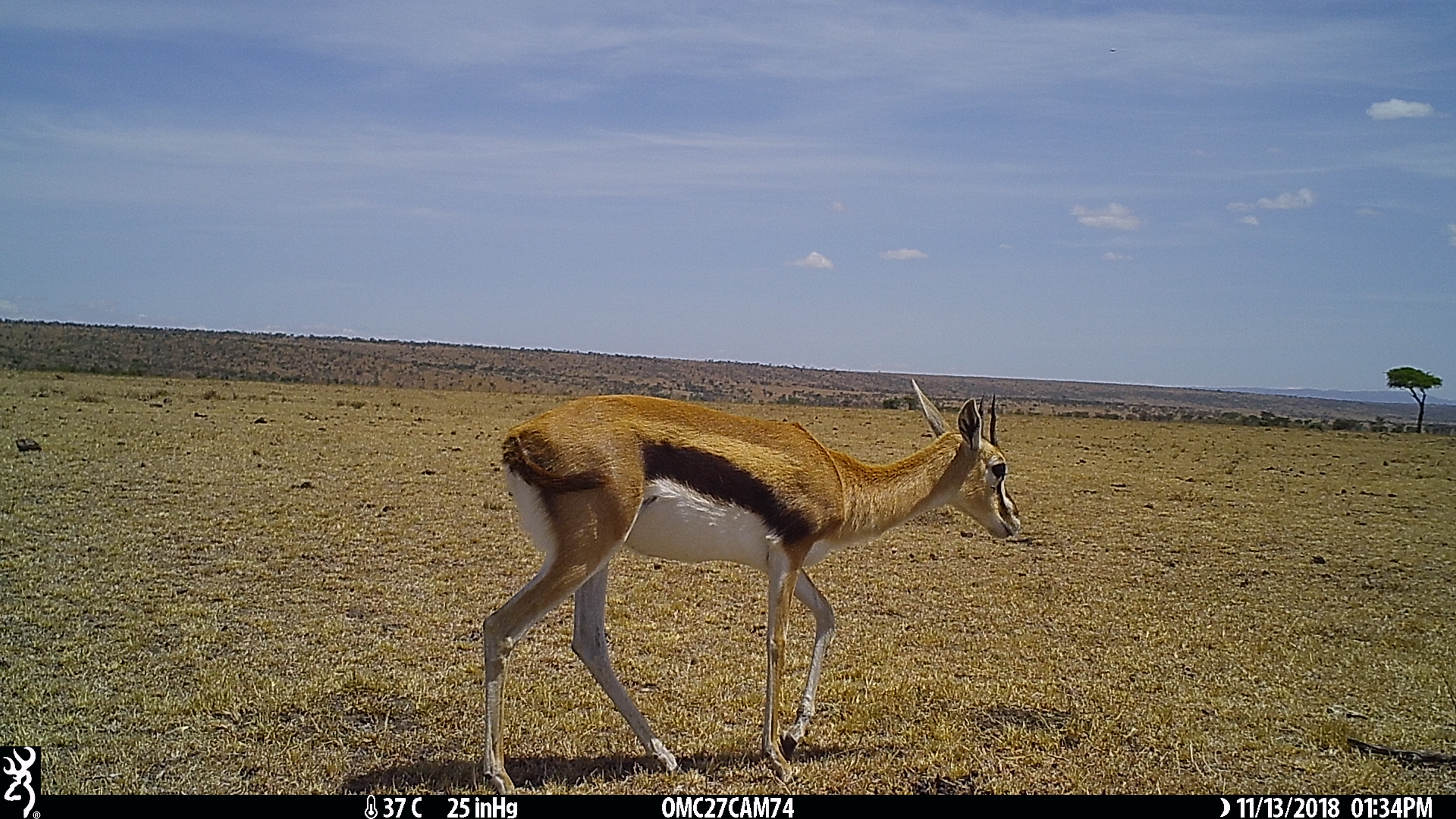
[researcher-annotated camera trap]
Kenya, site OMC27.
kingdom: Animalia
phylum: Chordata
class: Mammalia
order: Artiodactyla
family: Bovidae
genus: Eudorcas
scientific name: Eudorcas thomsonii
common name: thomon's gazelle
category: gazelle thomsons